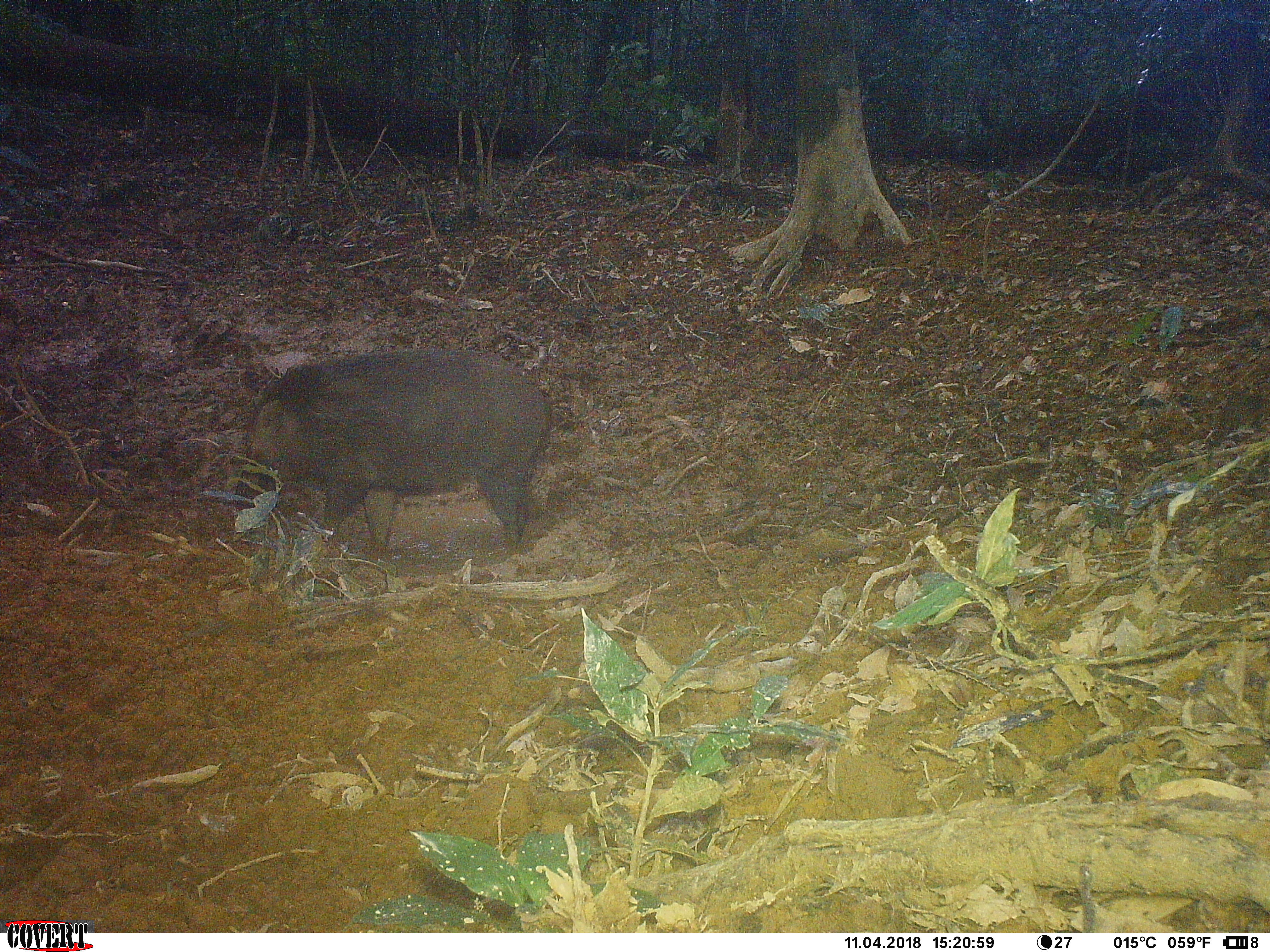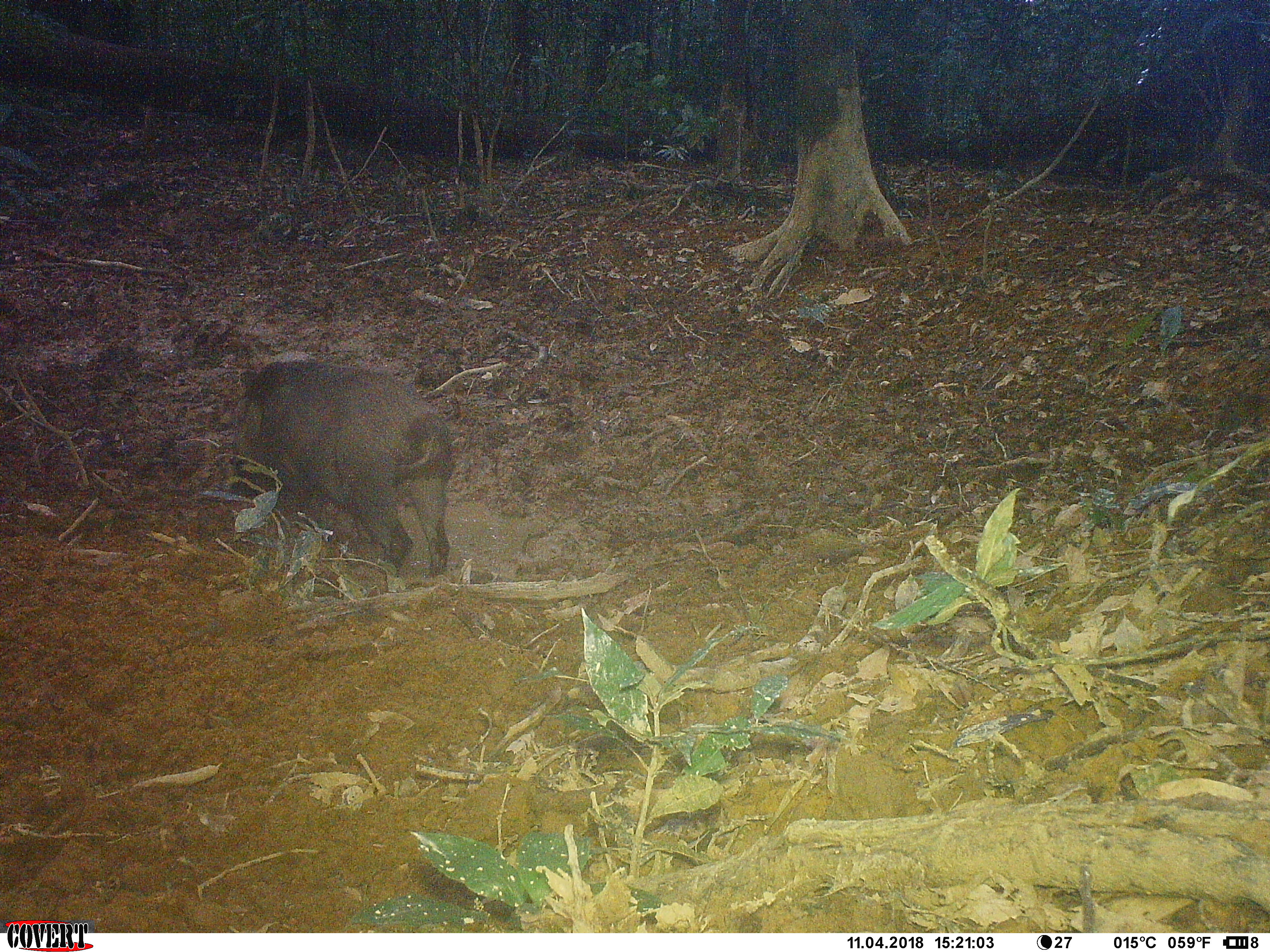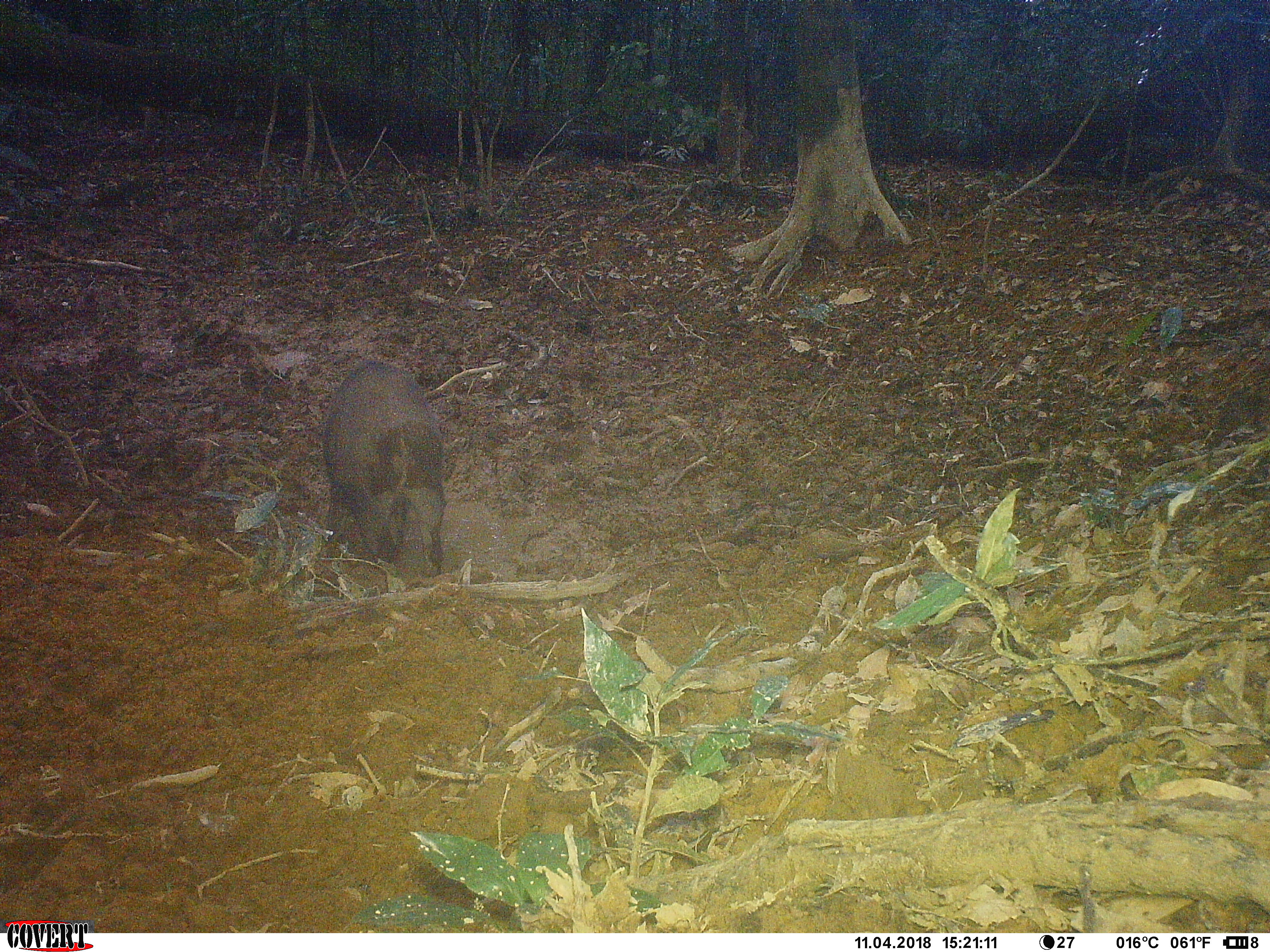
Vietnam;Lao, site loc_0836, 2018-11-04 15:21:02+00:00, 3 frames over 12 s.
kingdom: Animalia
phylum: Chordata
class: Mammalia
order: Artiodactyla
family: Suidae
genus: Sus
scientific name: Sus scrofa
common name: eurasian wild pig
Eurasian wild pig (Sus scrofa). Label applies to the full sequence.